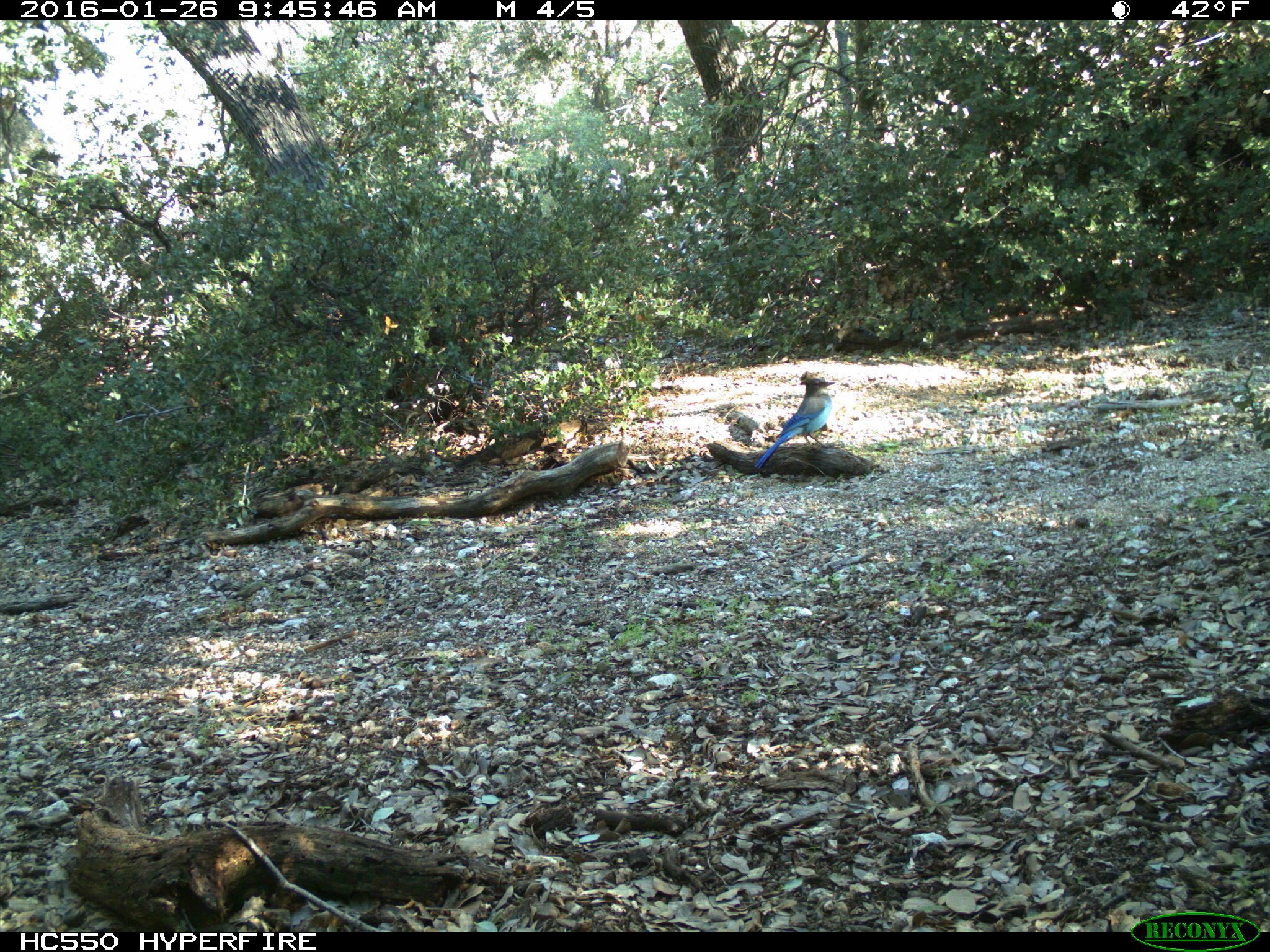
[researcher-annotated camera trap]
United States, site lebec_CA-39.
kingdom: Animalia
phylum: Chordata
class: Aves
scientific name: Aves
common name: birds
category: unidentified bird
Unidentified bird (birds) (Aves).